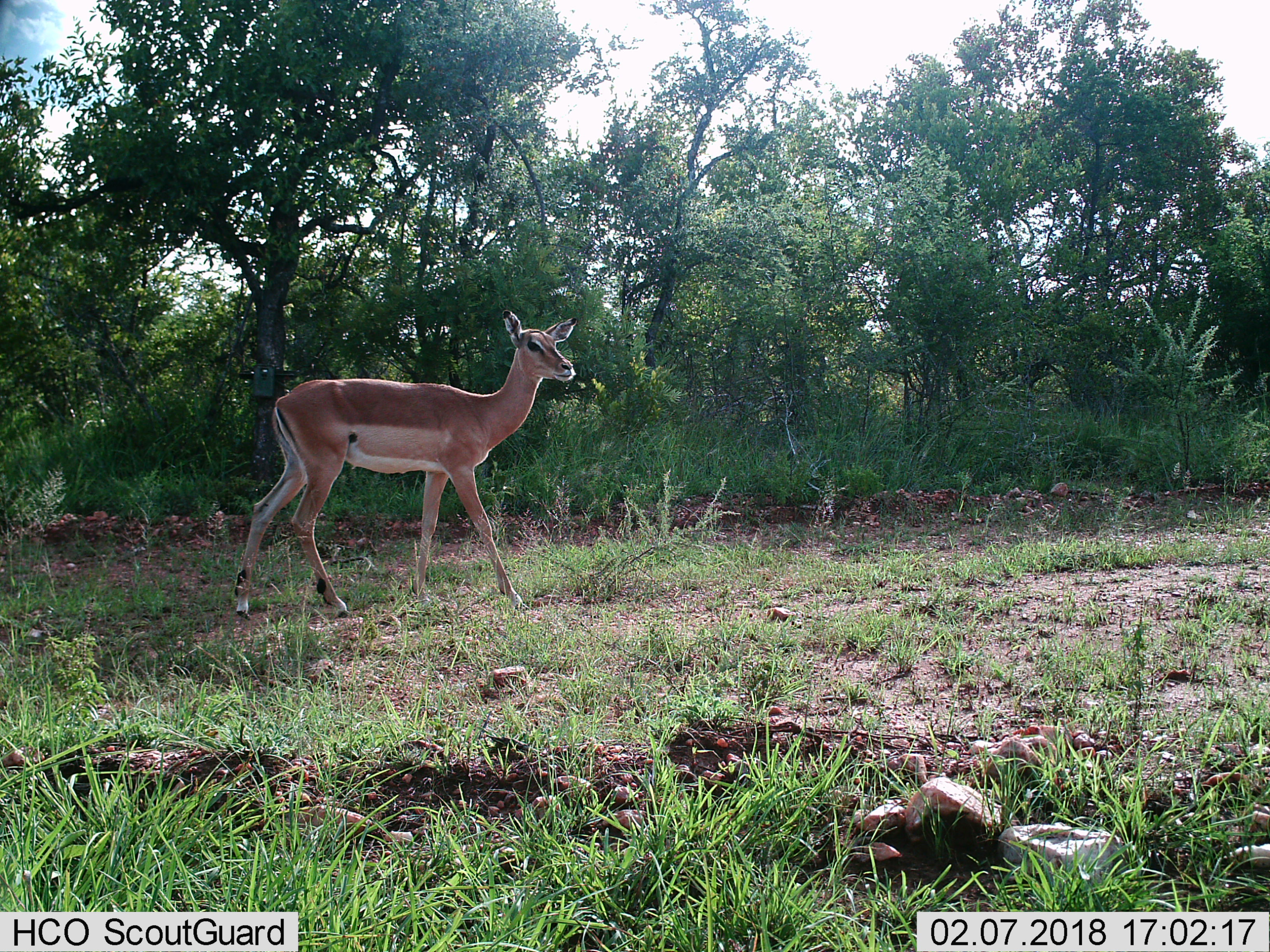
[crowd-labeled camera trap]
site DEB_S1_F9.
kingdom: Animalia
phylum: Chordata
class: Mammalia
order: Artiodactyla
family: Bovidae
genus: Aepyceros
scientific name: Aepyceros melampus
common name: impala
Impala (Aepyceros melampus), count 1. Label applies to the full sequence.